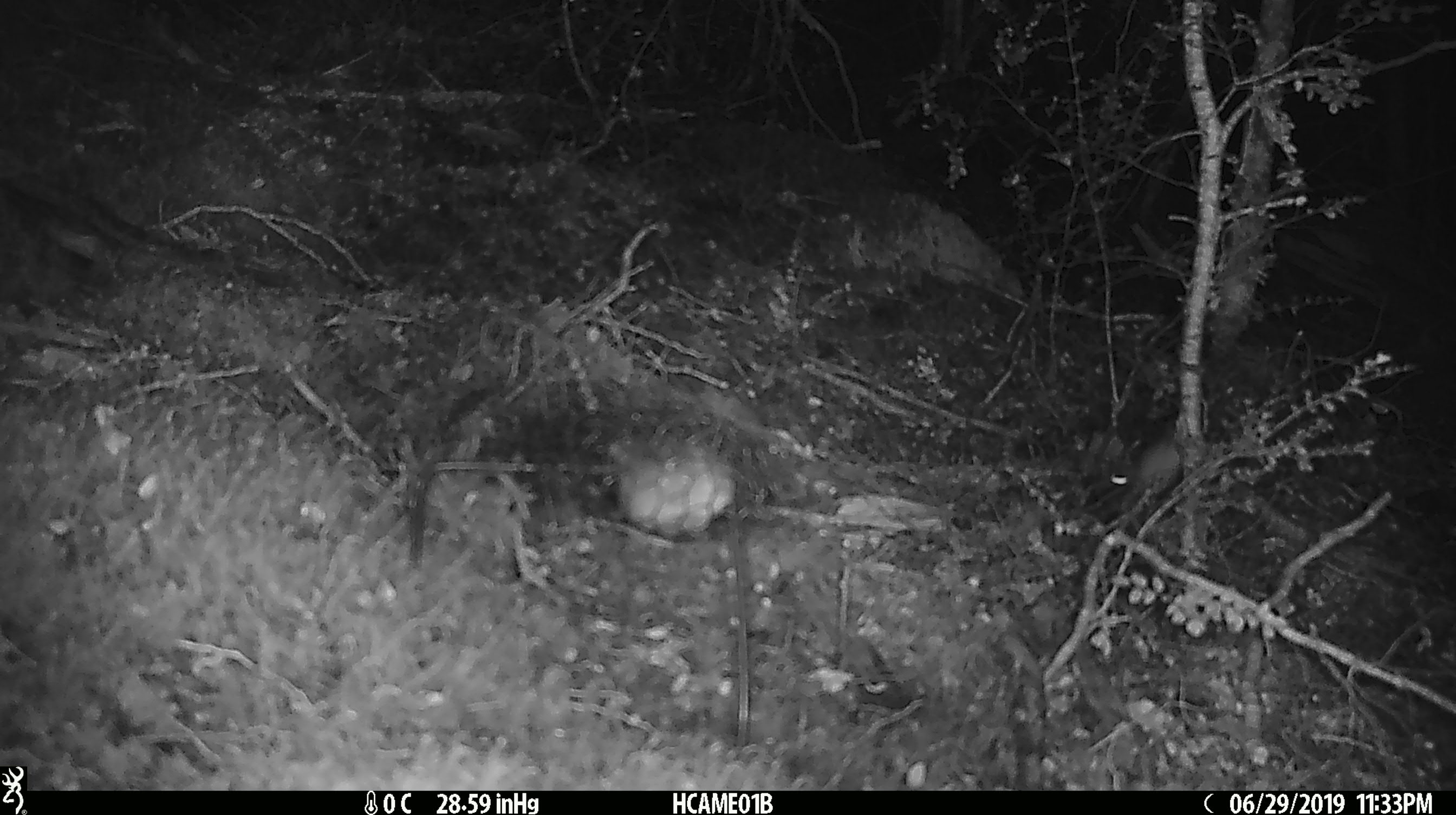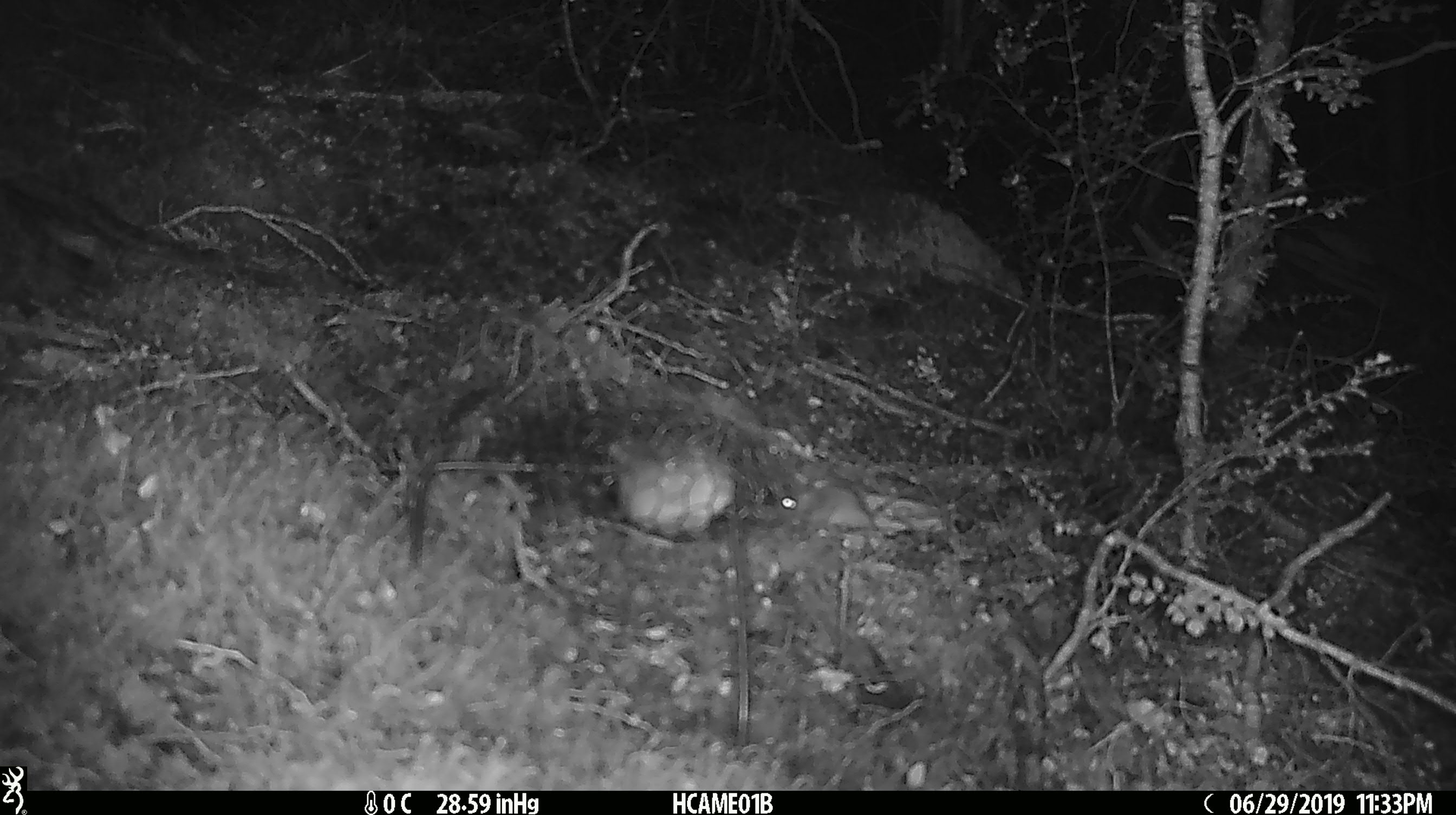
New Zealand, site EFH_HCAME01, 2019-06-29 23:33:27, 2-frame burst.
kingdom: Animalia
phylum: Chordata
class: Mammalia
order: Rodentia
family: Muridae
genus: Mus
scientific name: Mus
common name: mouse